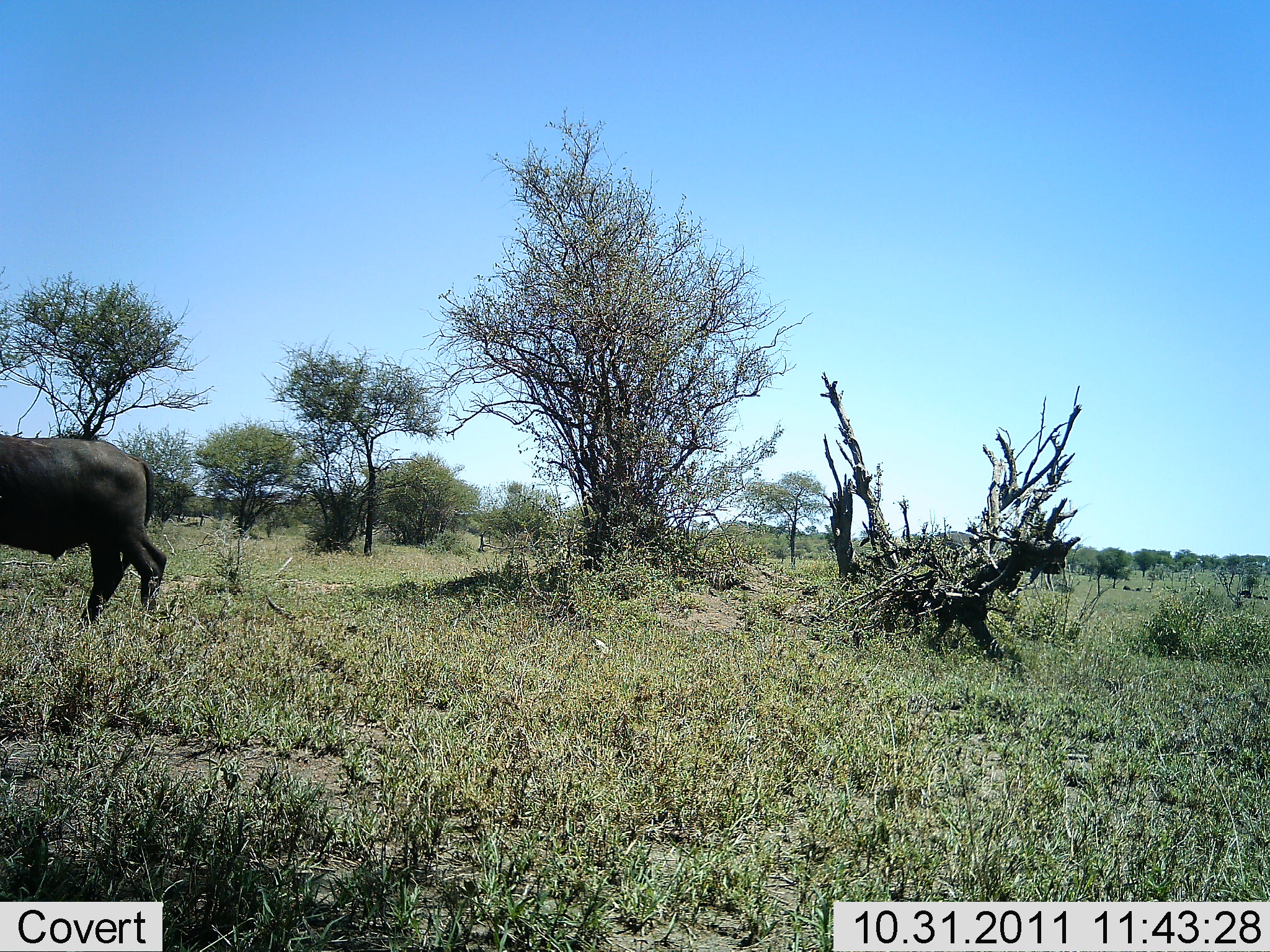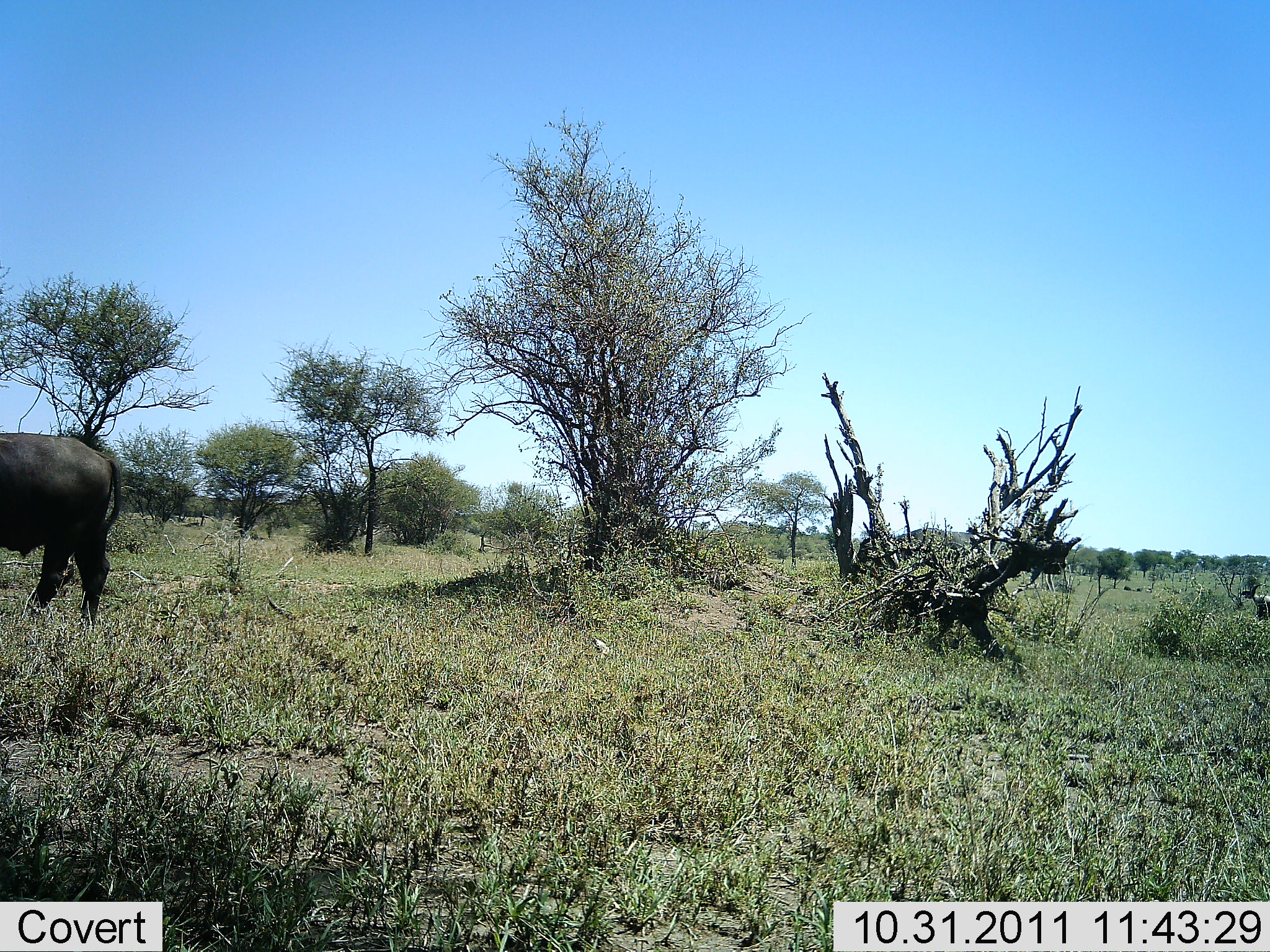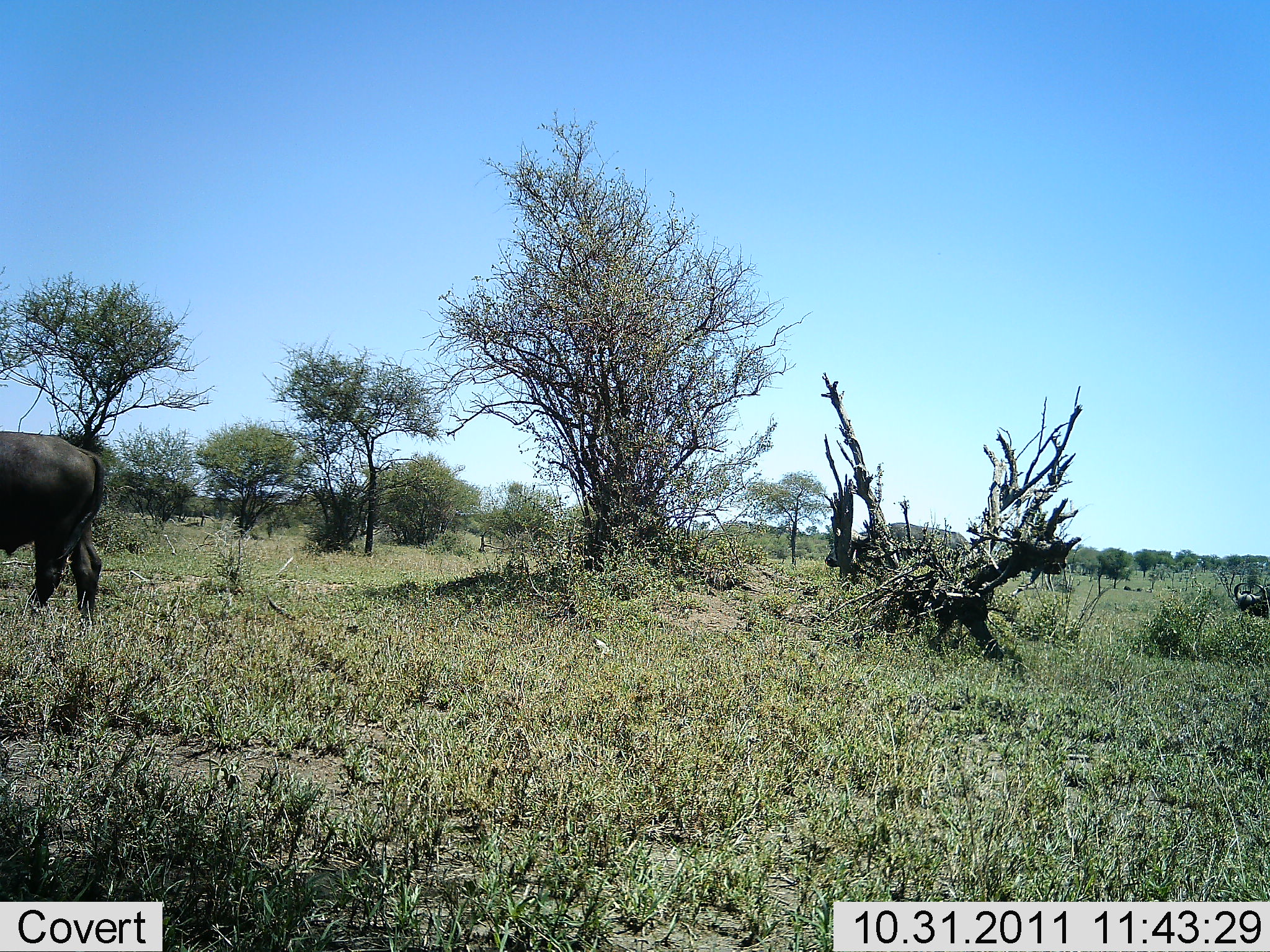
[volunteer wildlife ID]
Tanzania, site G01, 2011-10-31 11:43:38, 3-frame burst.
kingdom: Animalia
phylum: Chordata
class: Mammalia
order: Artiodactyla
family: Bovidae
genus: Syncerus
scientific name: Syncerus caffer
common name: cape buffalo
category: buffalo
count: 3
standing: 42%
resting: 8%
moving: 58%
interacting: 0%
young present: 0%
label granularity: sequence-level